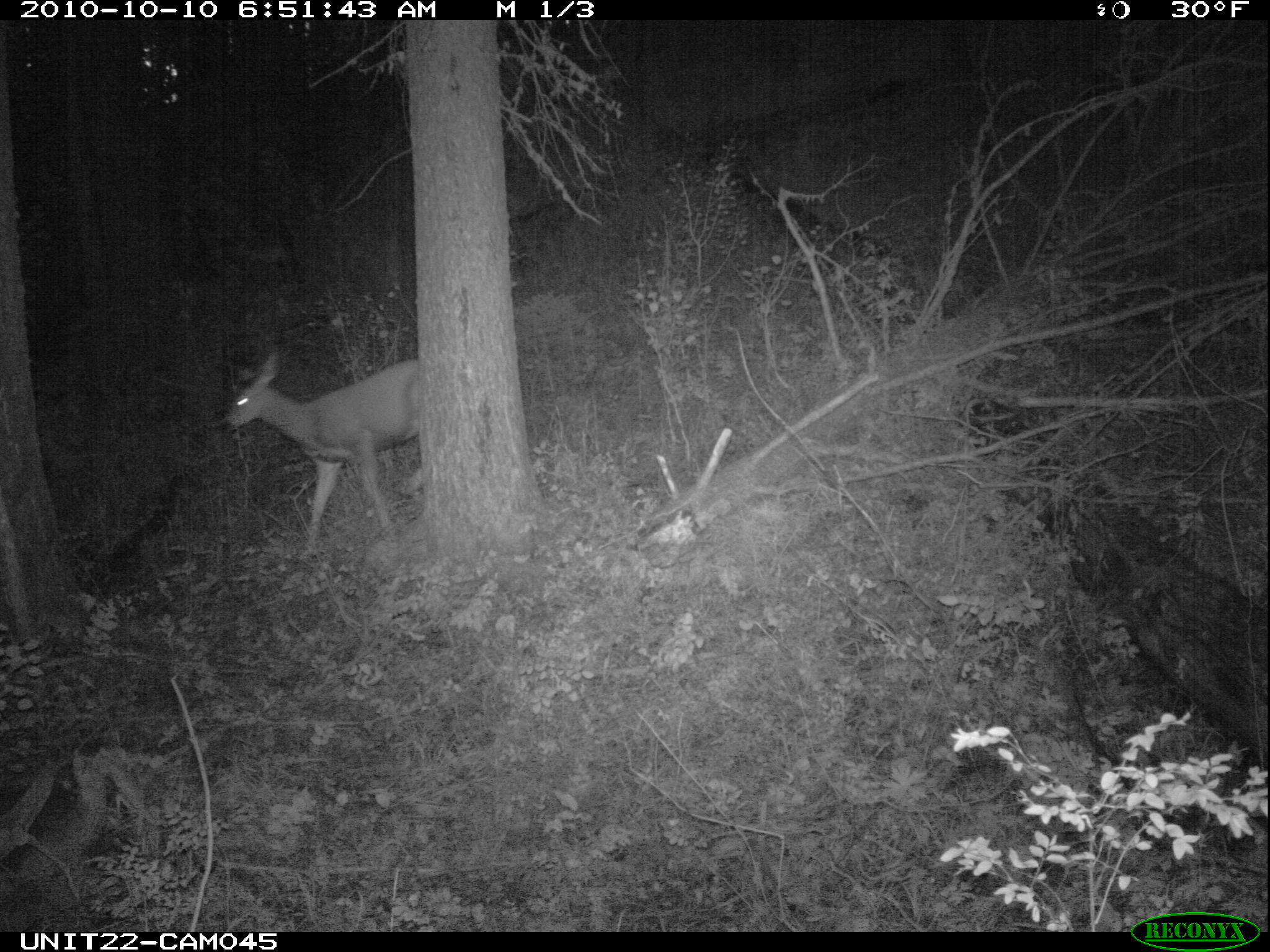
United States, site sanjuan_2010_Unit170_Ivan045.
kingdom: Animalia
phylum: Chordata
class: Mammalia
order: Artiodactyla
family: Cervidae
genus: Odocoileus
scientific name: Odocoileus hemionus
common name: mule deer